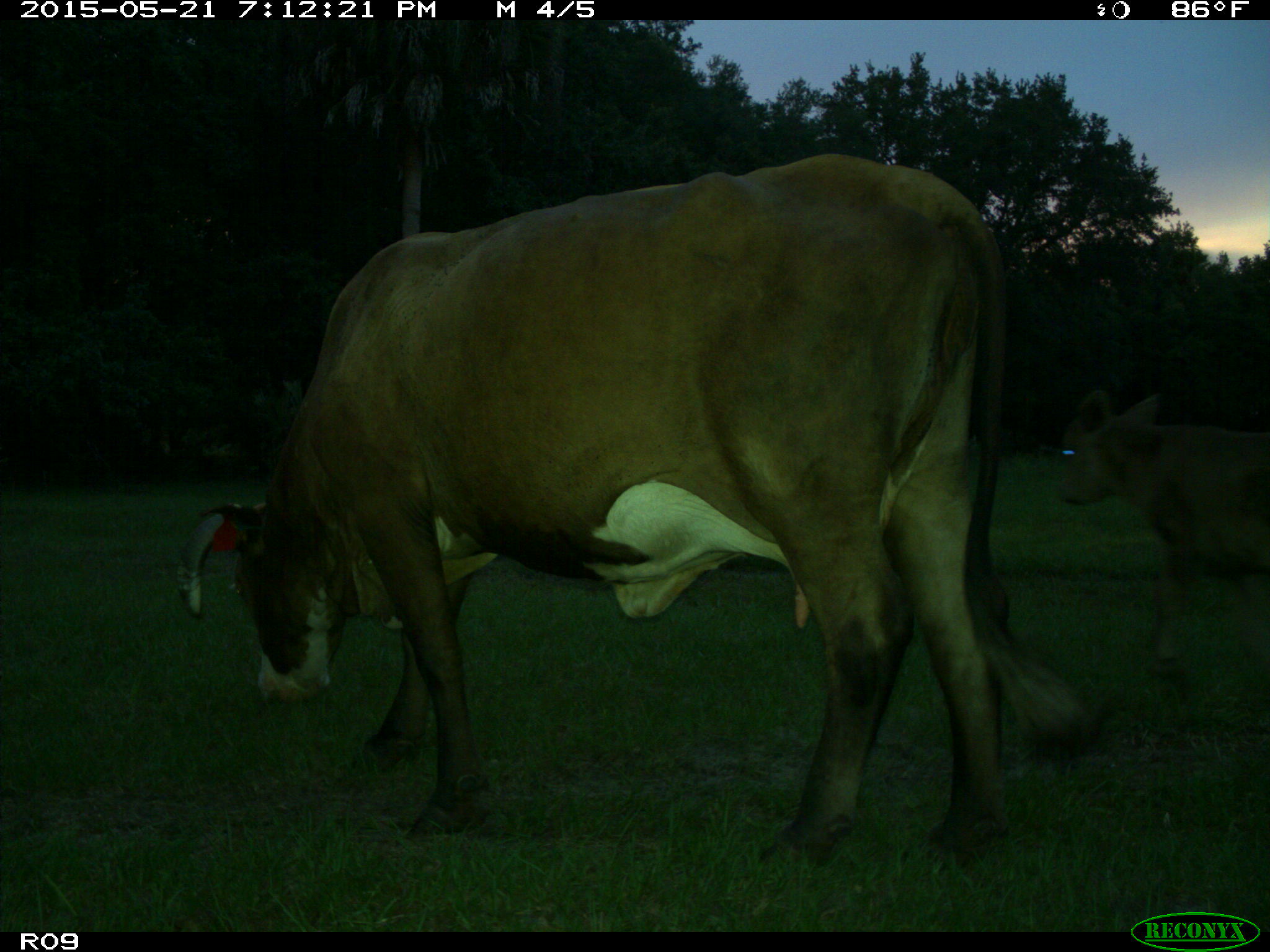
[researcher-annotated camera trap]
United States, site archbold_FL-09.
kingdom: Animalia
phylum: Chordata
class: Mammalia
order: Artiodactyla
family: Bovidae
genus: Bos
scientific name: Bos taurus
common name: domestic cow